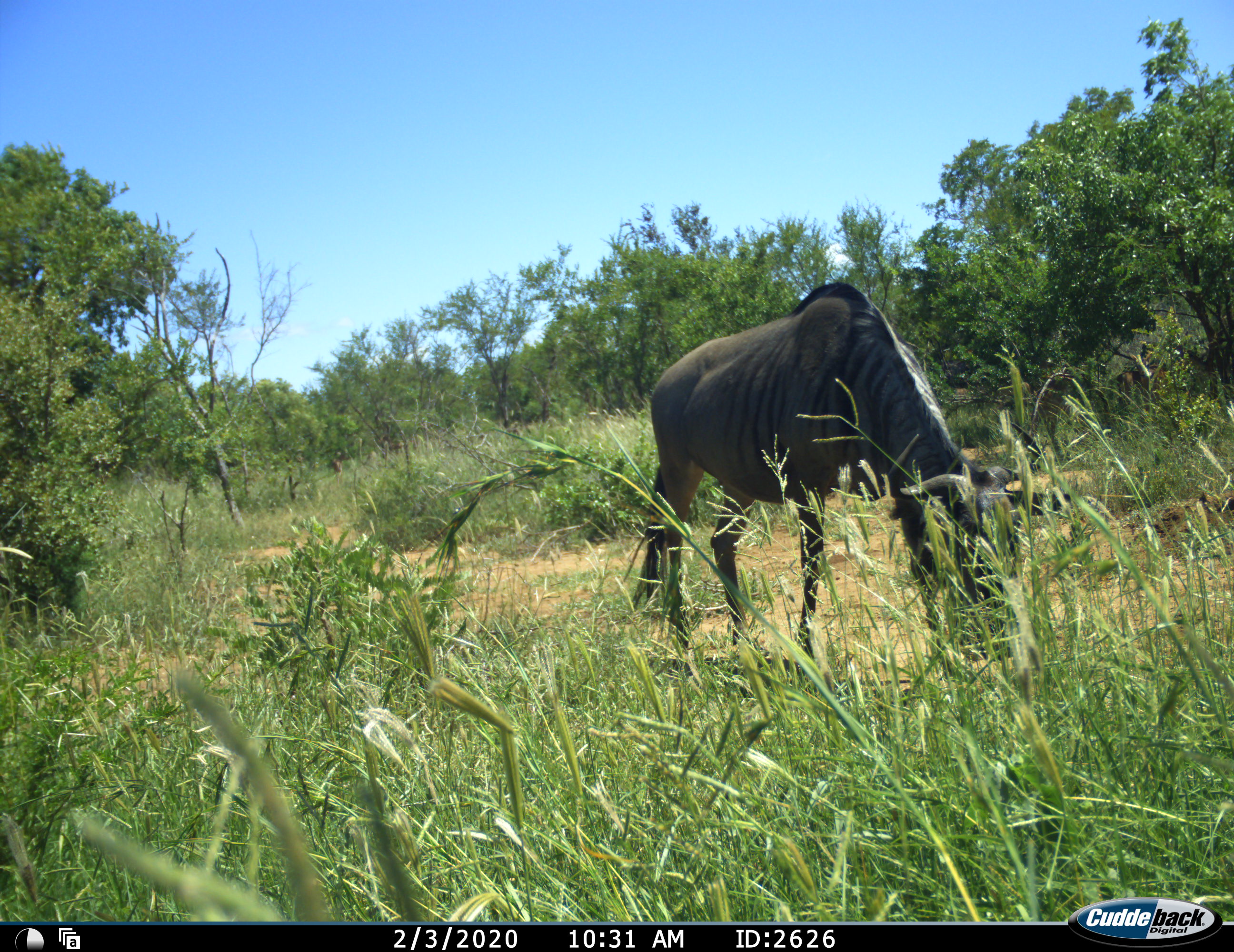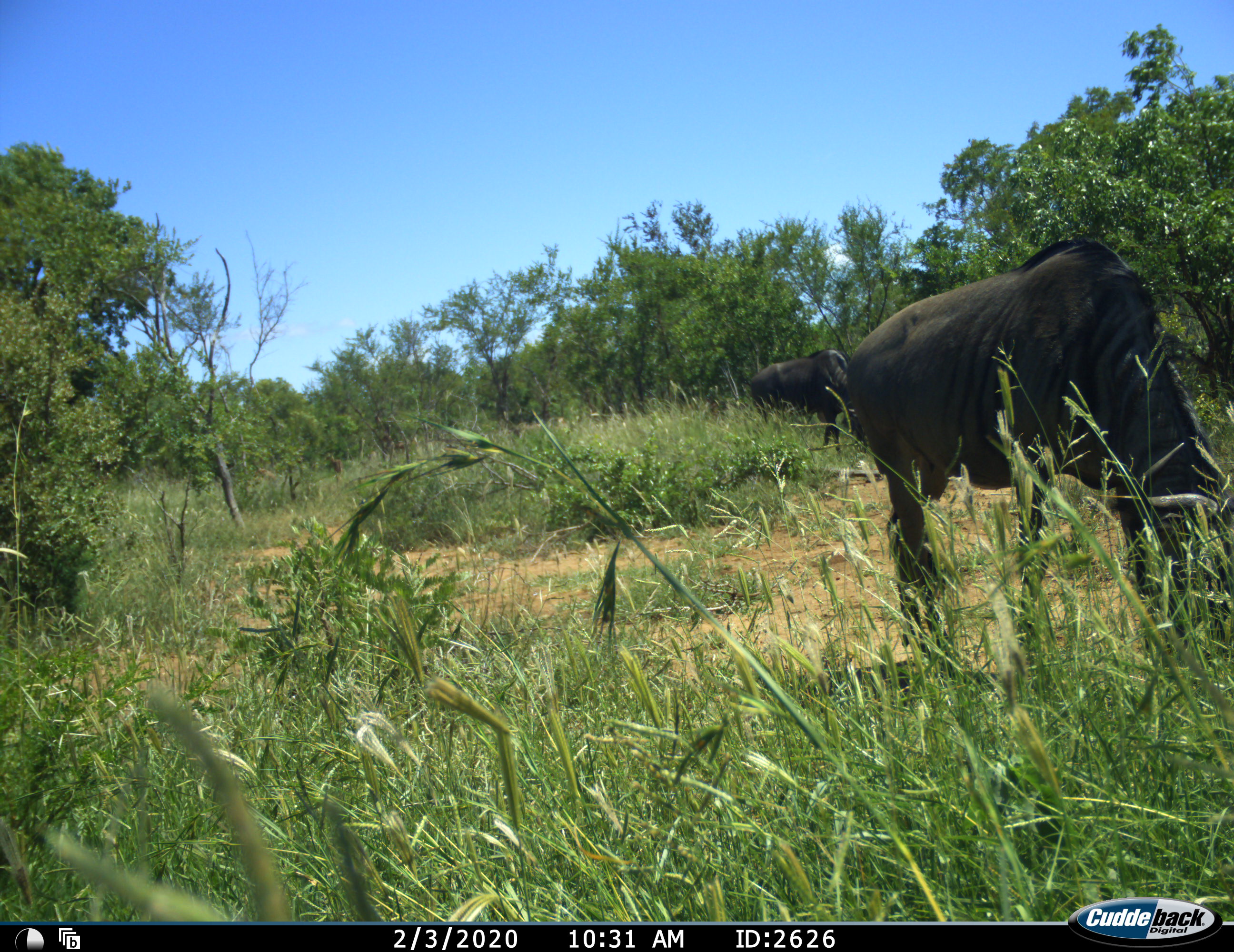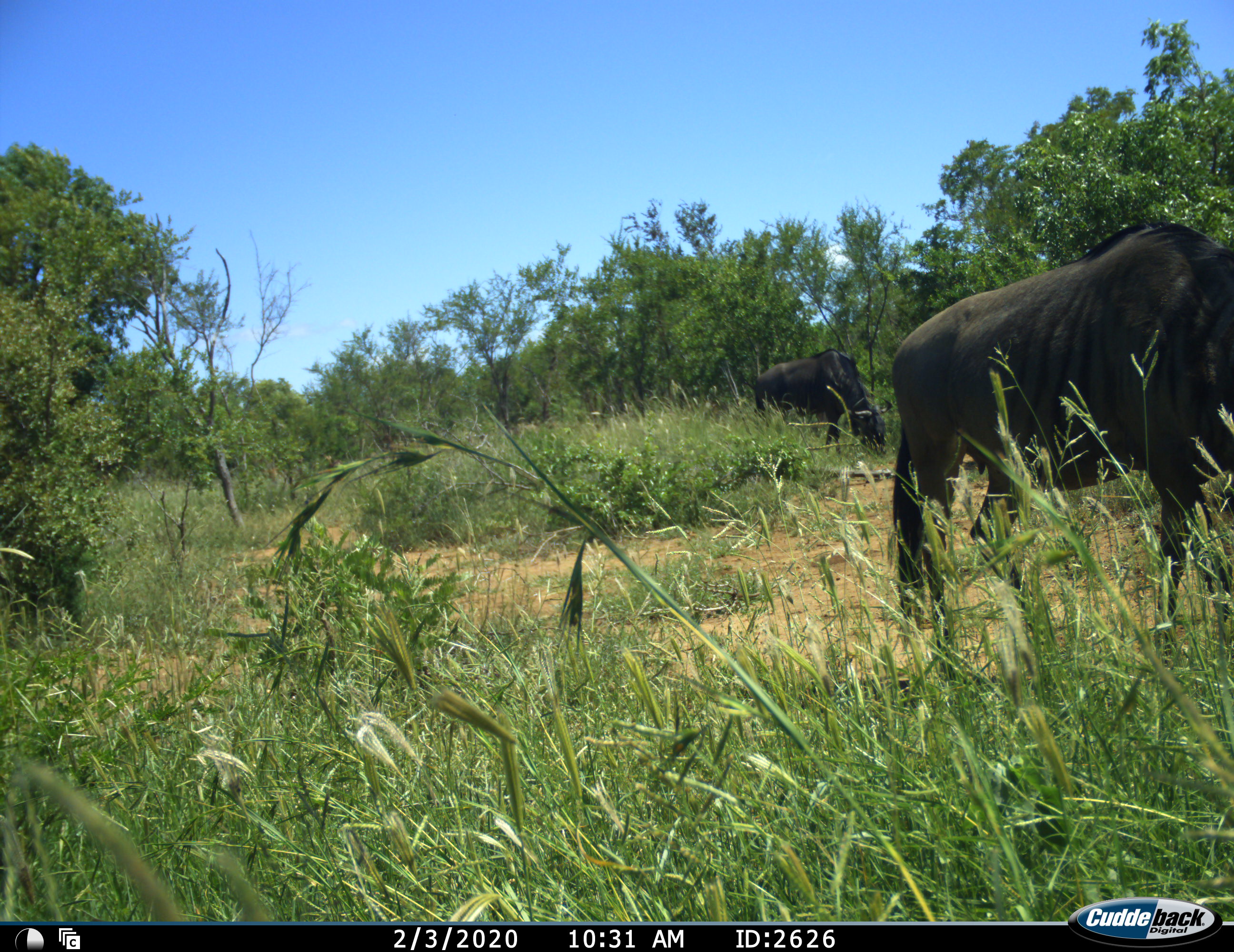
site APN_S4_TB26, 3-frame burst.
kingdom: Animalia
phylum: Chordata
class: Mammalia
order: Artiodactyla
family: Bovidae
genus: Connochaetes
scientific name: Connochaetes taurinus taurinus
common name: blue wildebeest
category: wildebeestblue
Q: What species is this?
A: Wildebeestblue (blue wildebeest) (Connochaetes taurinus taurinus).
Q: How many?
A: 2.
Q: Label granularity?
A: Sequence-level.